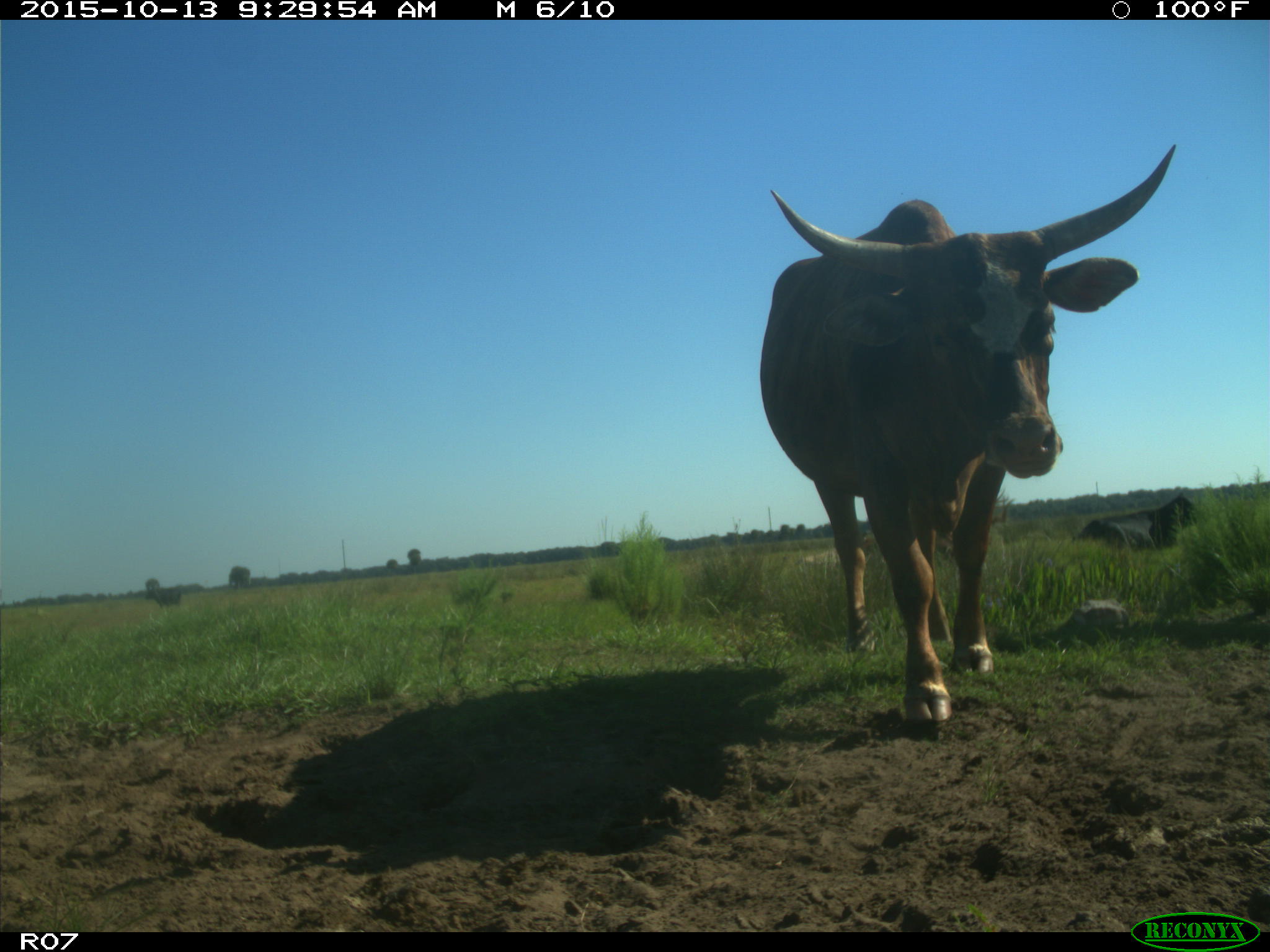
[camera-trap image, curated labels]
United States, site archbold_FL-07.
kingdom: Animalia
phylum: Chordata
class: Mammalia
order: Artiodactyla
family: Bovidae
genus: Bos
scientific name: Bos taurus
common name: domestic cow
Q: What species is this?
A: Bos taurus (domestic cow).